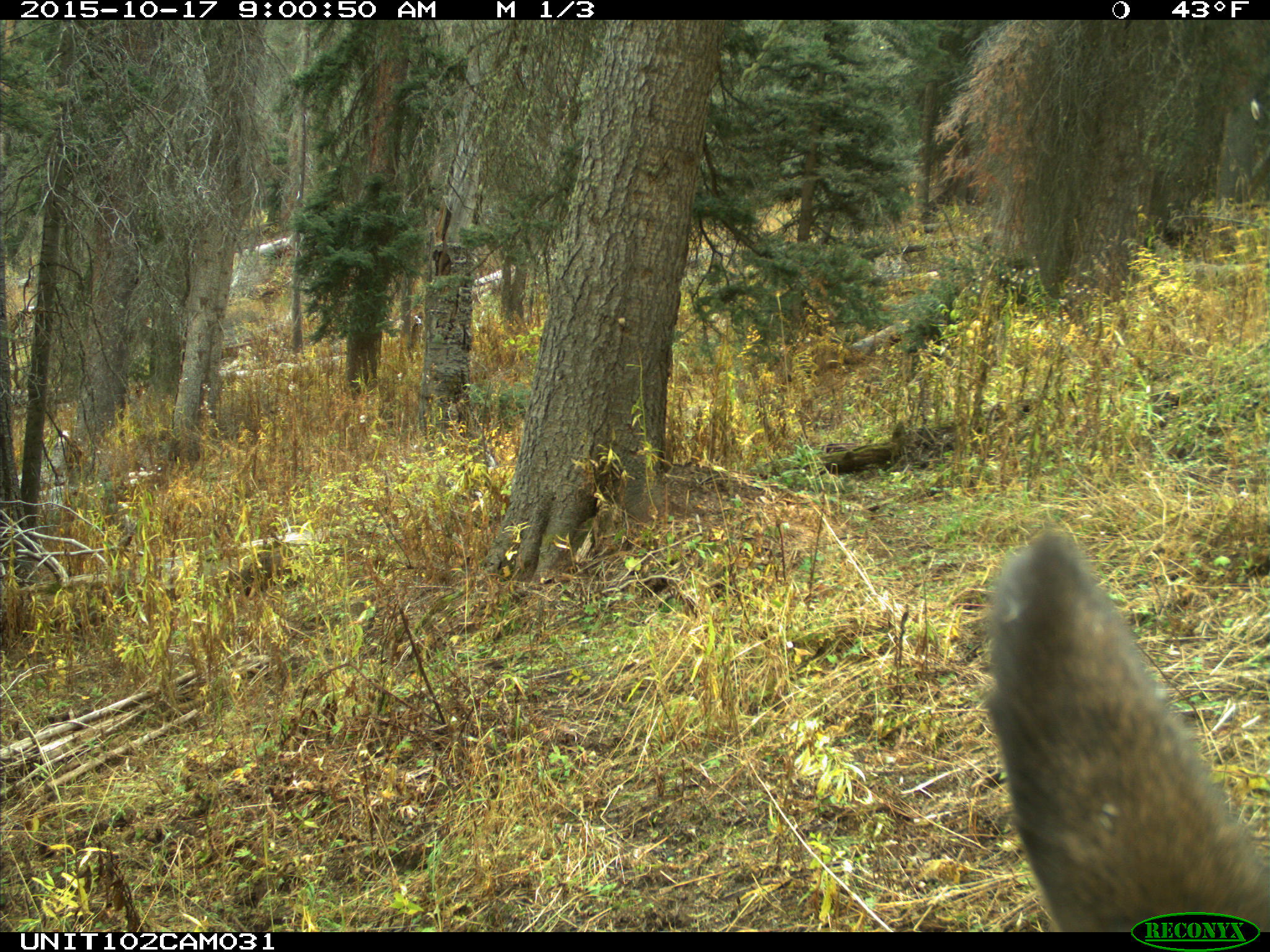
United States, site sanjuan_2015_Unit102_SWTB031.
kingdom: Animalia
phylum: Chordata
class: Mammalia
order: Artiodactyla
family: Cervidae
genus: Cervus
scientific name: Cervus elaphus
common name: red deer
Cervus elaphus (red deer).